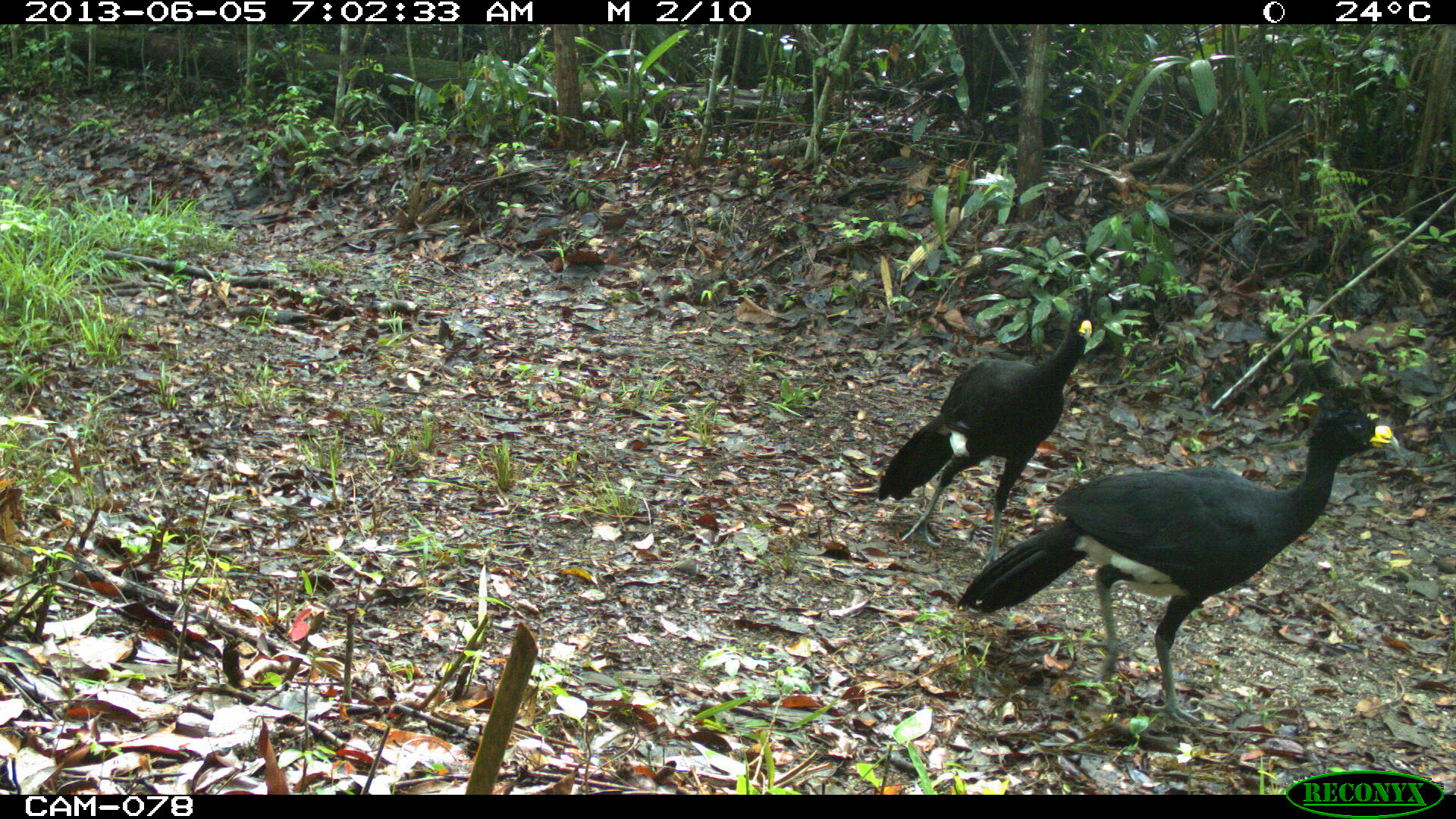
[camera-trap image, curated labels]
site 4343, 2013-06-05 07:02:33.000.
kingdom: Animalia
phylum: Chordata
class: Aves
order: Galliformes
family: Cracidae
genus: Crax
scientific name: Crax rubra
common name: great curassow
Crax rubra (great curassow), count 2, sex male.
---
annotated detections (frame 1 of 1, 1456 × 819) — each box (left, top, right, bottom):
crax rubra: (955, 401, 1402, 727); (874, 309, 1095, 569)